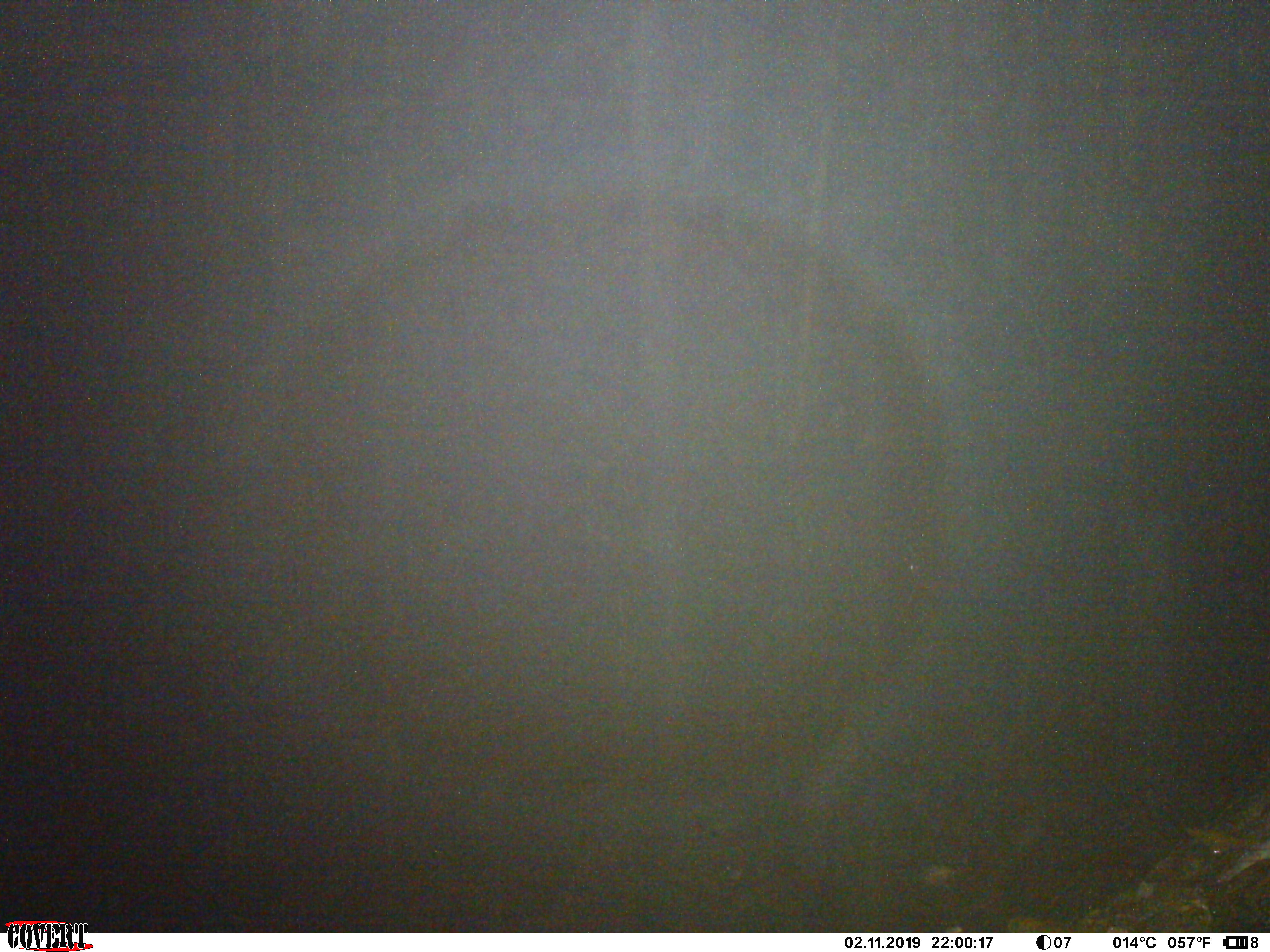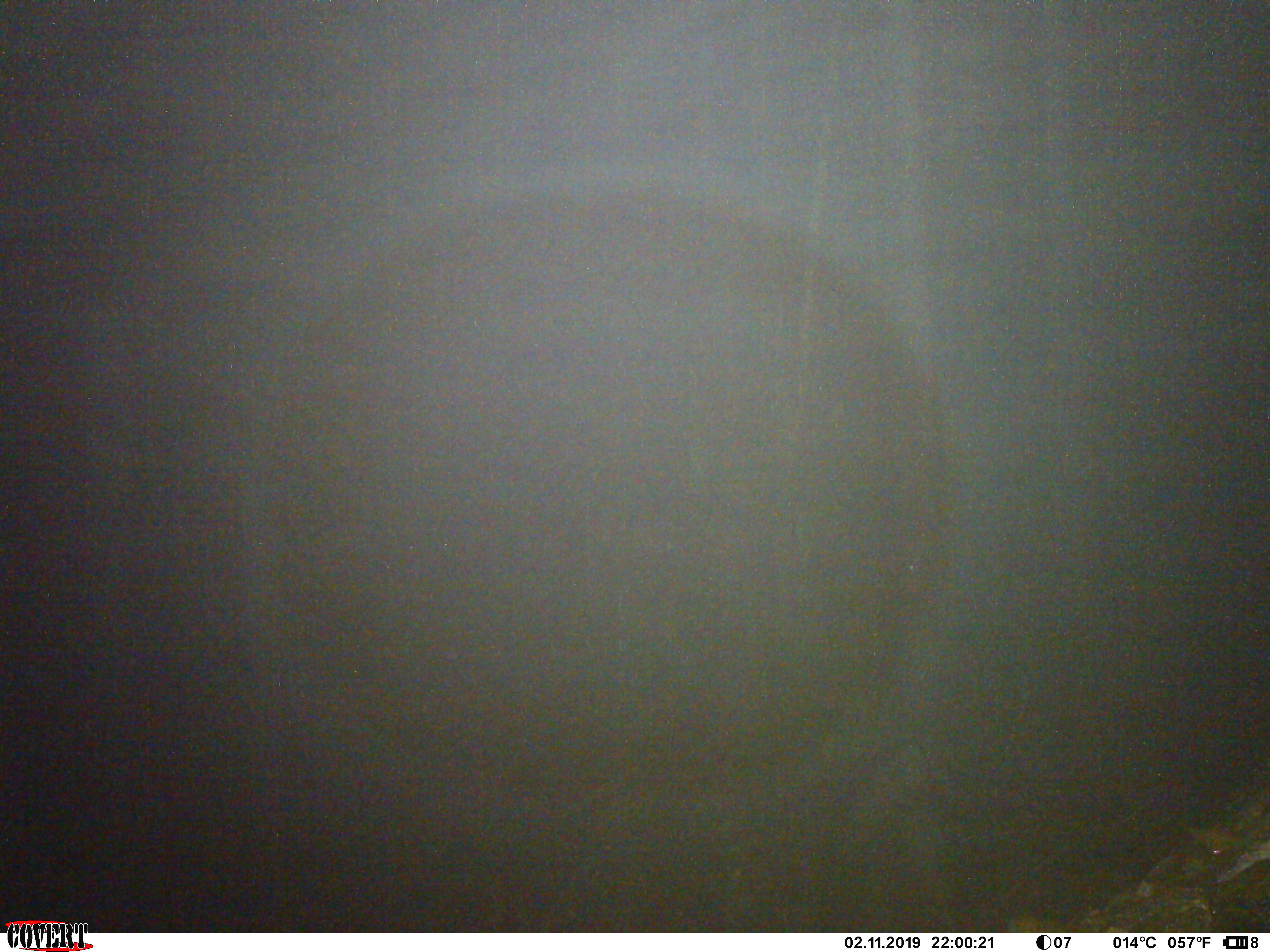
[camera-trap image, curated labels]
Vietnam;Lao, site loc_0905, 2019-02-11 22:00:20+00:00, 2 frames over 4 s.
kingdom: Animalia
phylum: Chordata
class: Mammalia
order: Artiodactyla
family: Bovidae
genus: Capricornis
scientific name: Capricornis sumatraensis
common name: chinese serow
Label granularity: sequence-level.